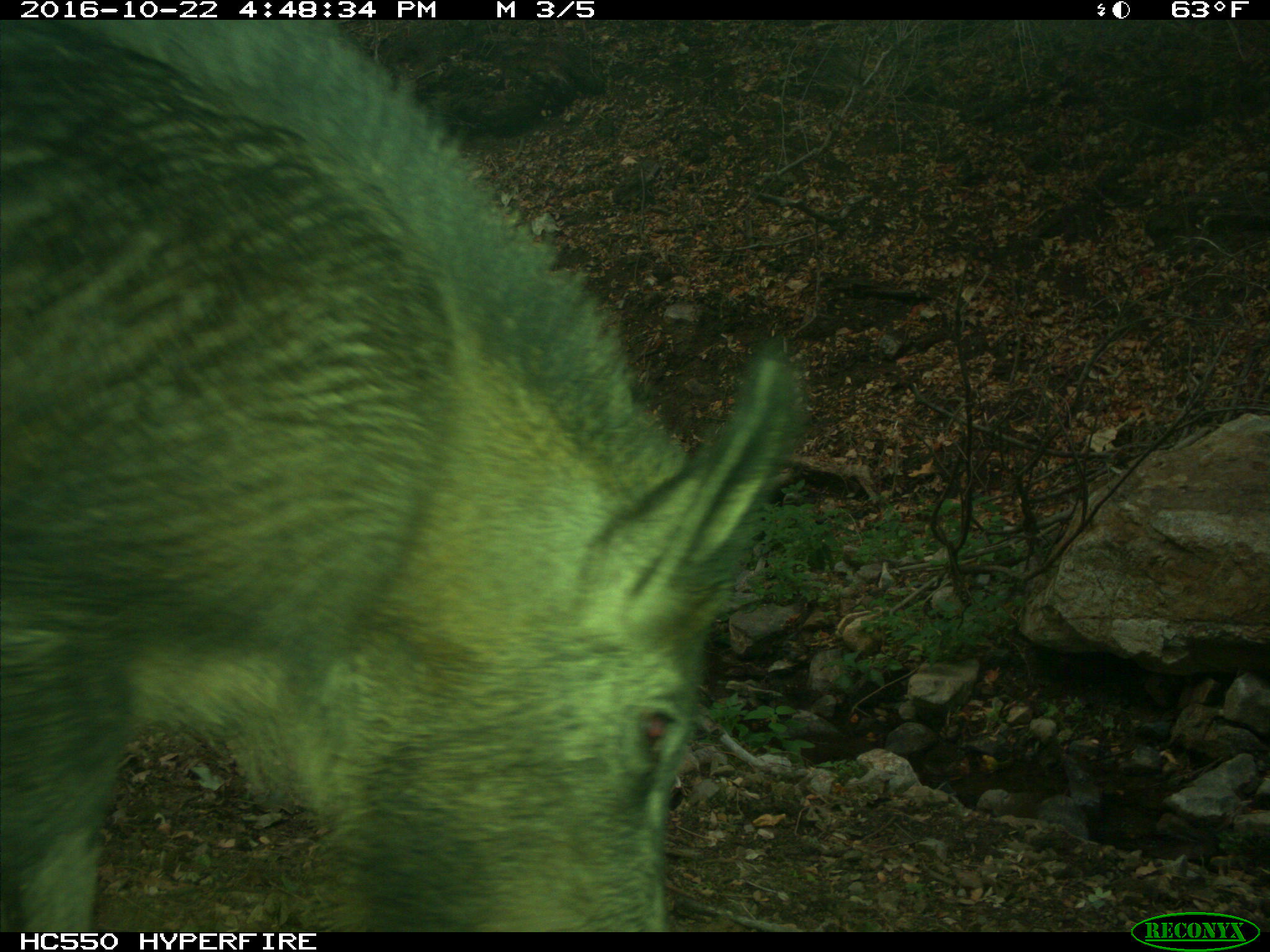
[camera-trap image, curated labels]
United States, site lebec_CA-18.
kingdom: Animalia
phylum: Chordata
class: Mammalia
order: Artiodactyla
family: Suidae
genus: Sus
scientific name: Sus scrofa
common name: wild boar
Sus scrofa (wild boar).